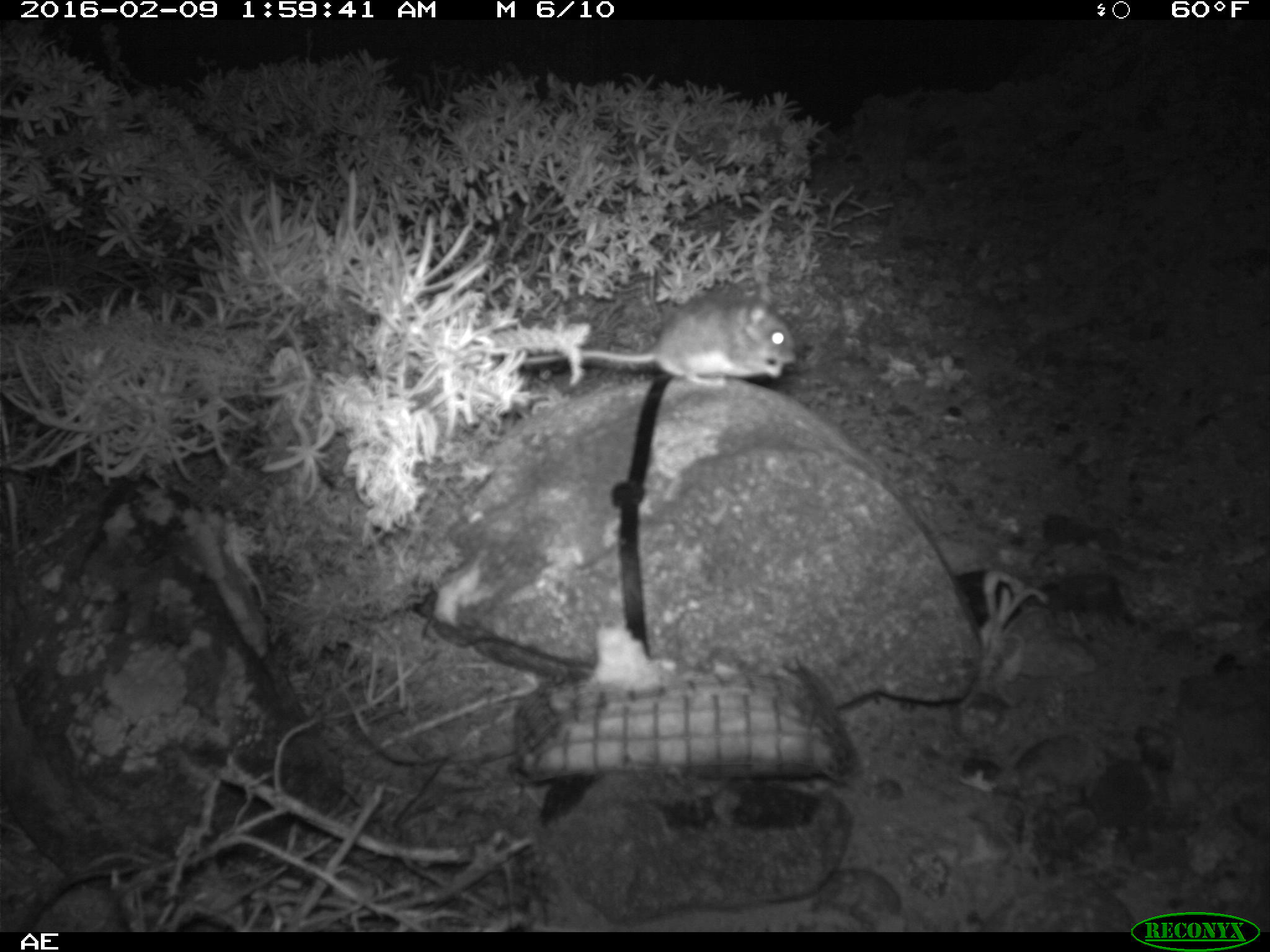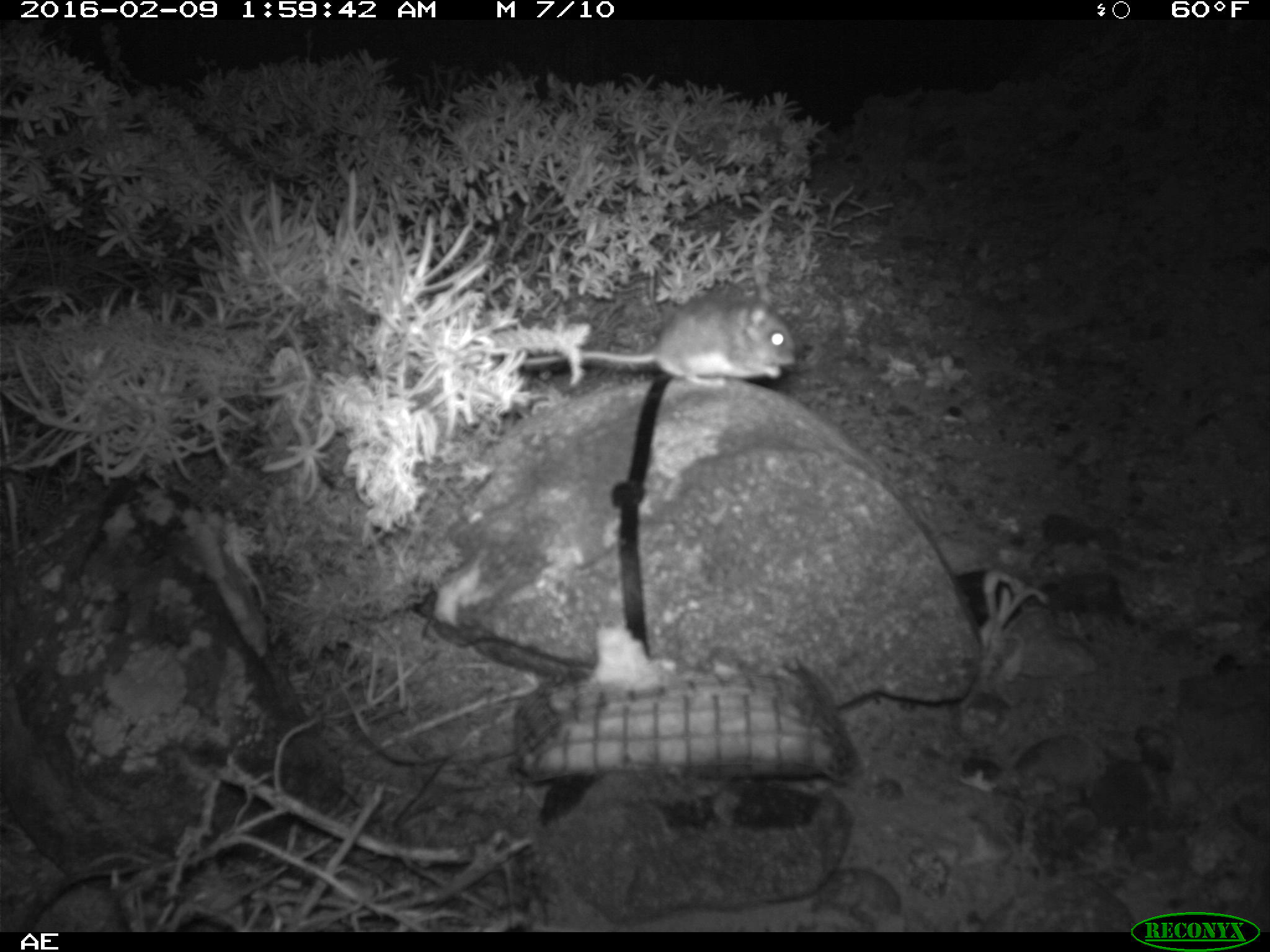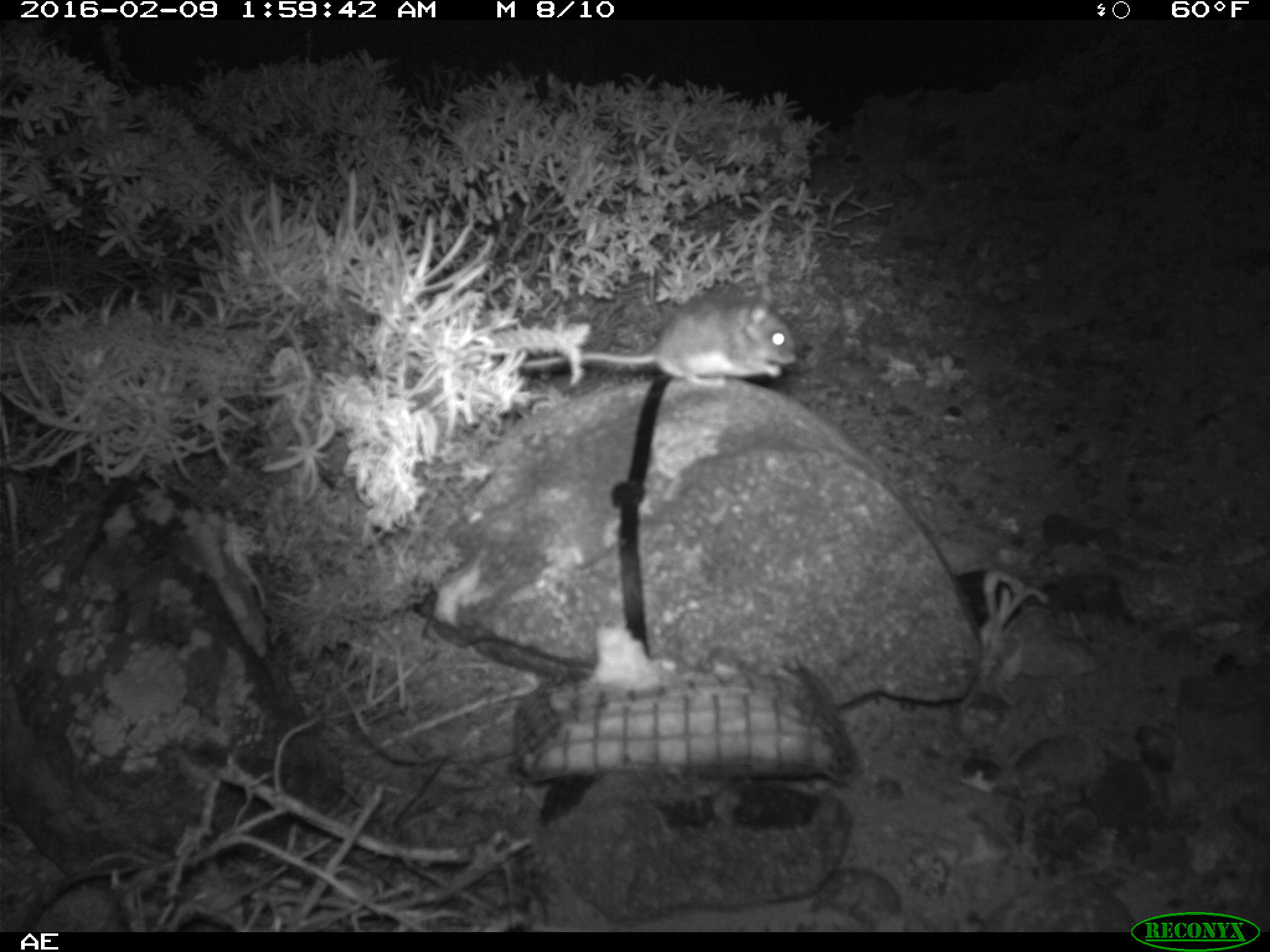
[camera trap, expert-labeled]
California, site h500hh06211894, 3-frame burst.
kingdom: Animalia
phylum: Chordata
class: Mammalia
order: Rodentia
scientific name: Rodentia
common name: rodent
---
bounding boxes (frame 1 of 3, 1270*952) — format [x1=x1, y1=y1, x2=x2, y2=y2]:
rodent: [x1=521, y1=277, x2=798, y2=384]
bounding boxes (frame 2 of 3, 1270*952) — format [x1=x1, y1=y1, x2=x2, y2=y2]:
rodent: [x1=522, y1=283, x2=799, y2=395]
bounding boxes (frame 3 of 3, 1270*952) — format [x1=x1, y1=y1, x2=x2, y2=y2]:
rodent: [x1=522, y1=283, x2=797, y2=389]